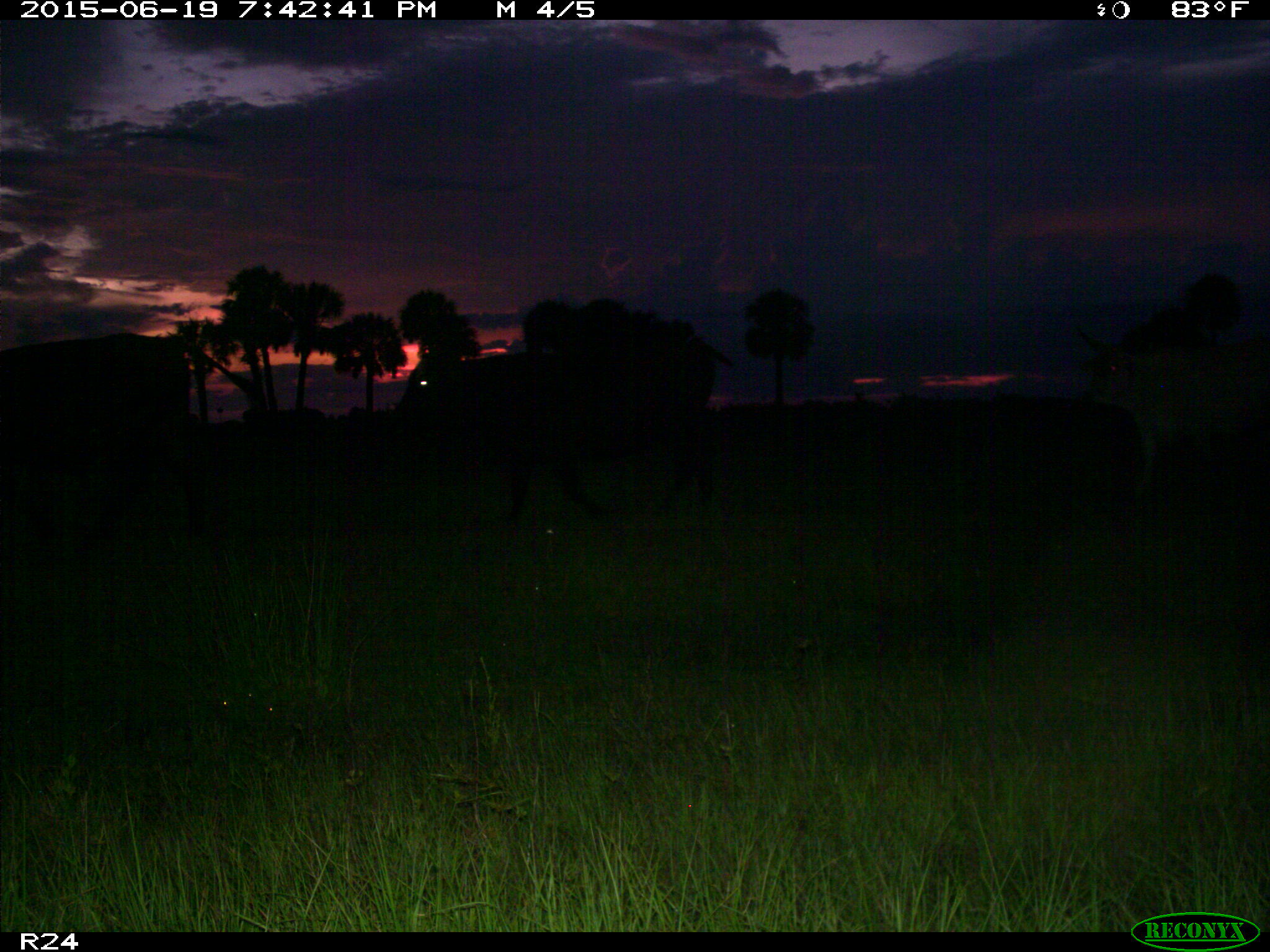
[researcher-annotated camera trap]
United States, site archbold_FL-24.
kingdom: Animalia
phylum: Chordata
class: Mammalia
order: Artiodactyla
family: Bovidae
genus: Bos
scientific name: Bos taurus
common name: domestic cow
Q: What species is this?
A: Bos taurus (domestic cow).